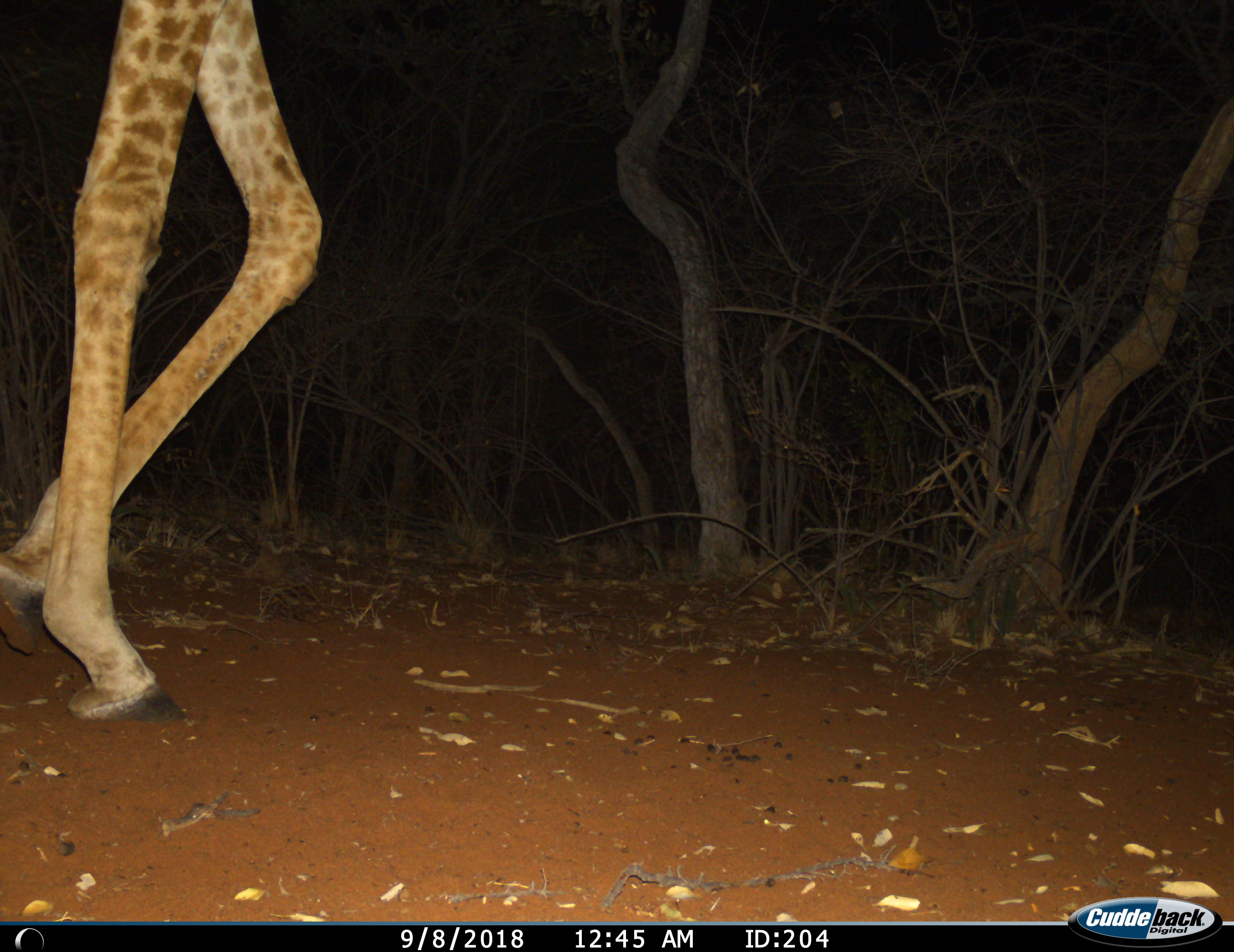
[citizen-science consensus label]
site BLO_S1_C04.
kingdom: Animalia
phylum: Chordata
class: Mammalia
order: Artiodactyla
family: Giraffidae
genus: Giraffa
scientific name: Giraffa camelopardalis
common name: giraffe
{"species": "giraffe (Giraffa camelopardalis)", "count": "1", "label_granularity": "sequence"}